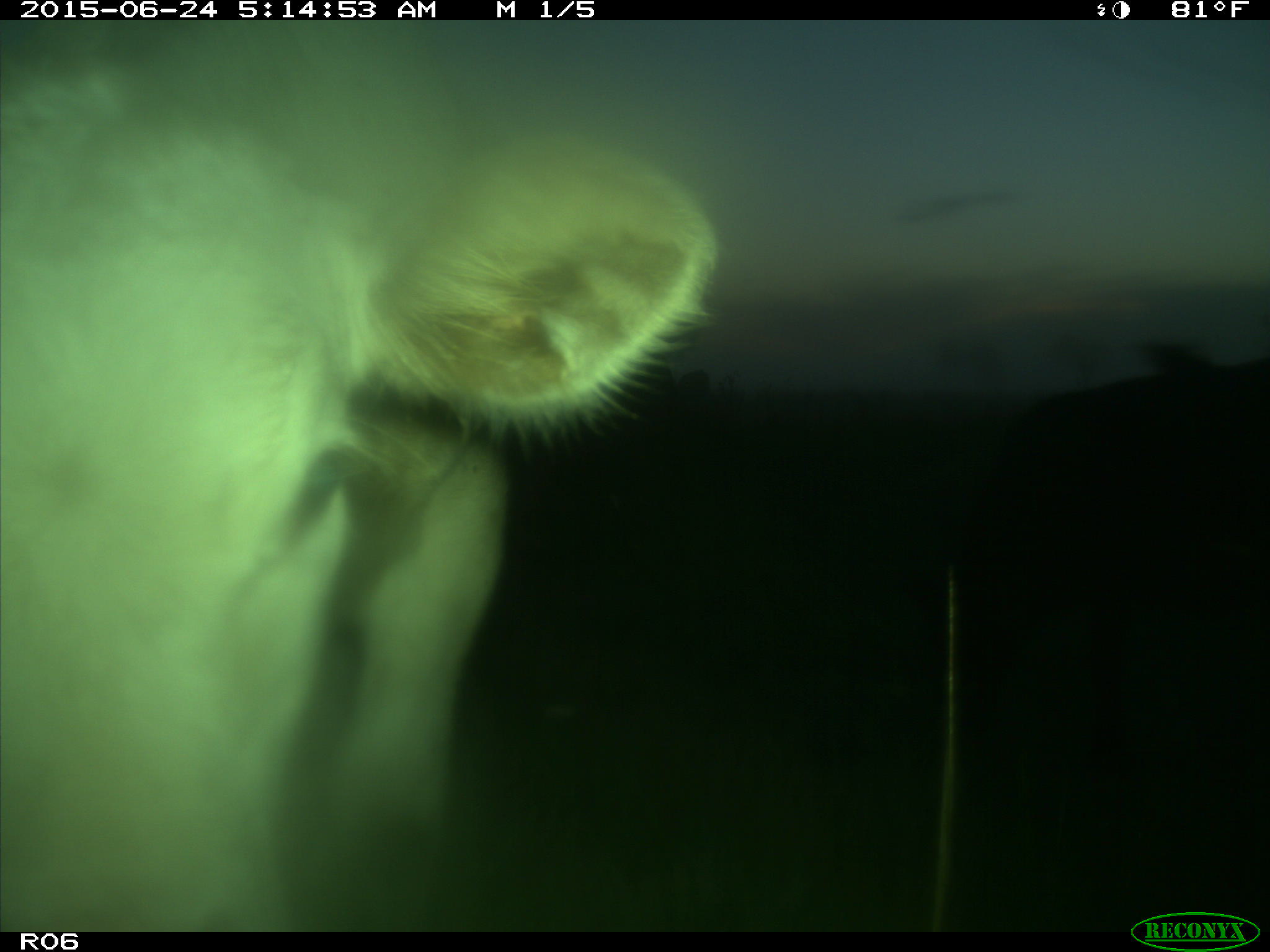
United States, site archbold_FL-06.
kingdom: Animalia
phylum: Chordata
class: Mammalia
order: Artiodactyla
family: Bovidae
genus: Bos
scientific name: Bos taurus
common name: domestic cow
Bos taurus (domestic cow).